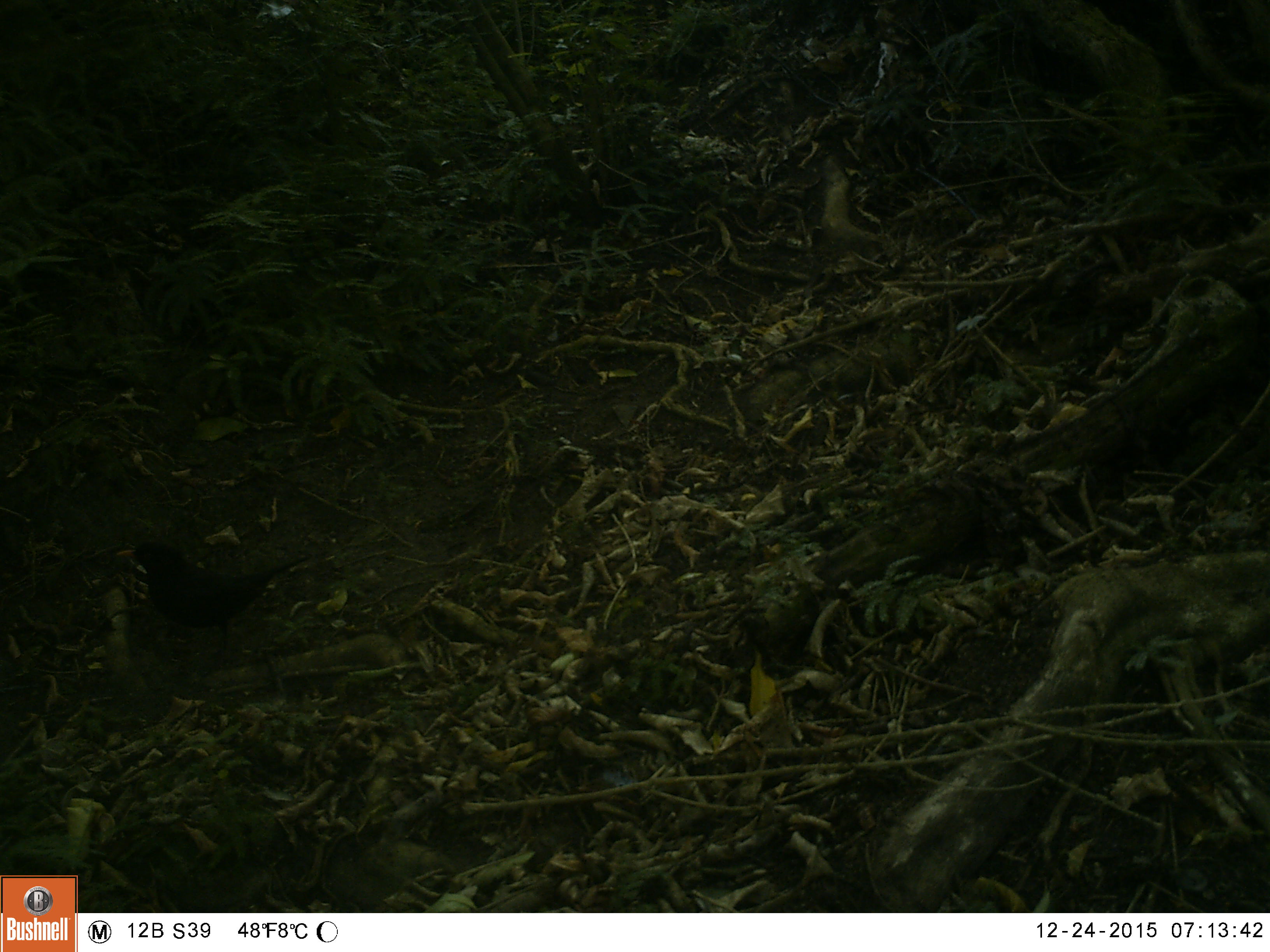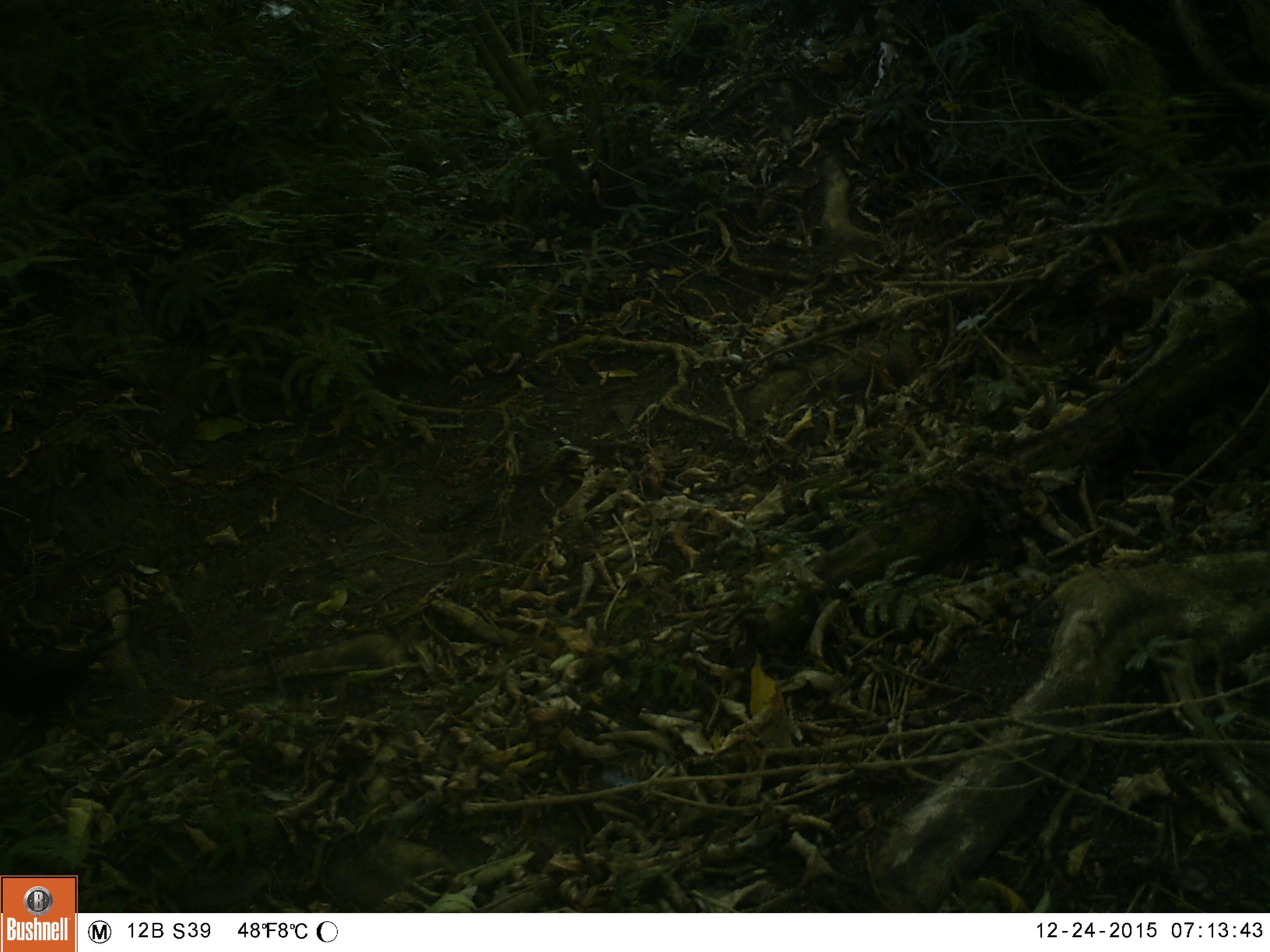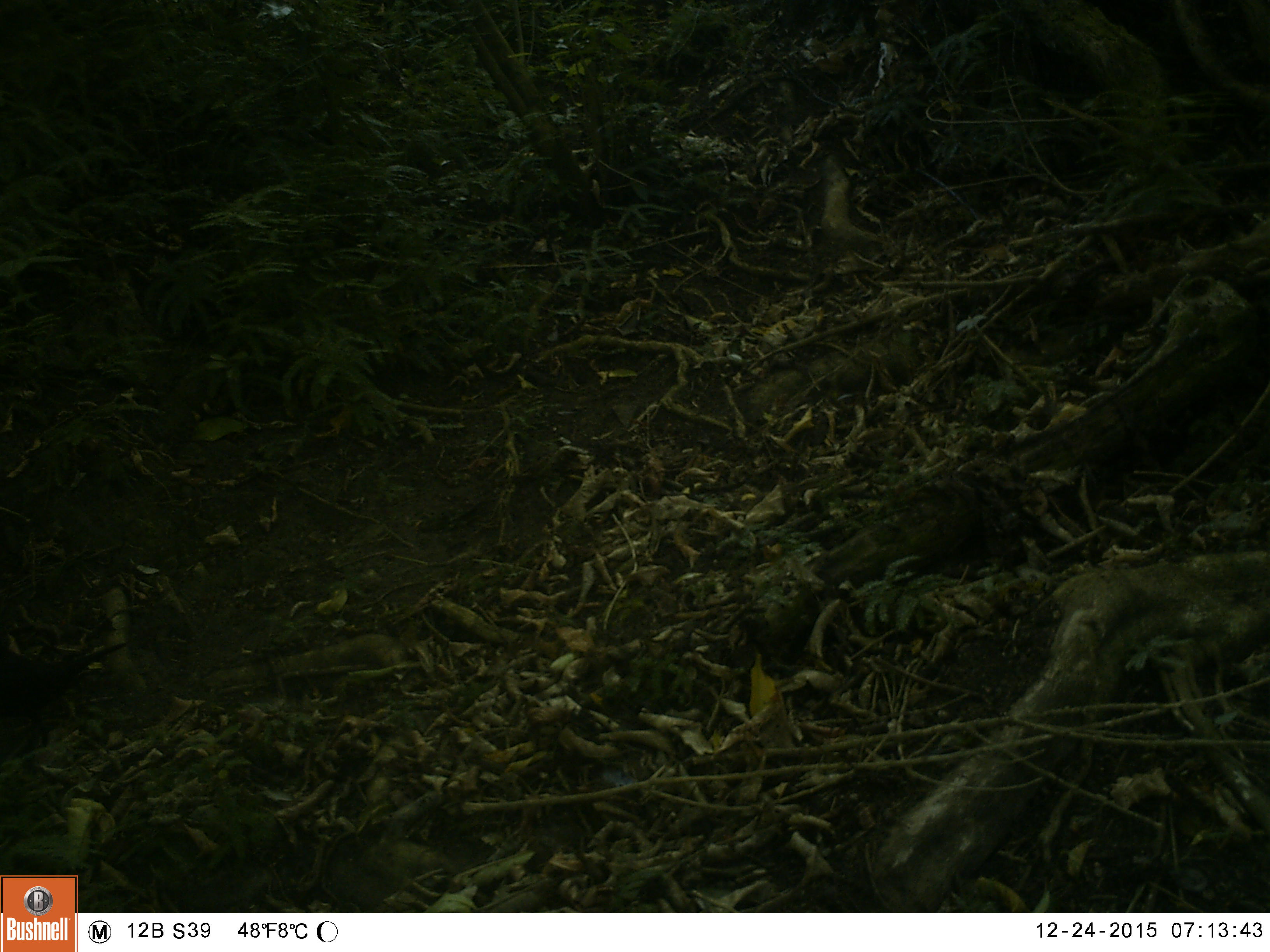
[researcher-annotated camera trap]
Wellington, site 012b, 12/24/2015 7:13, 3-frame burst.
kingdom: Animalia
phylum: Chordata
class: Aves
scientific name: Aves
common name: bird